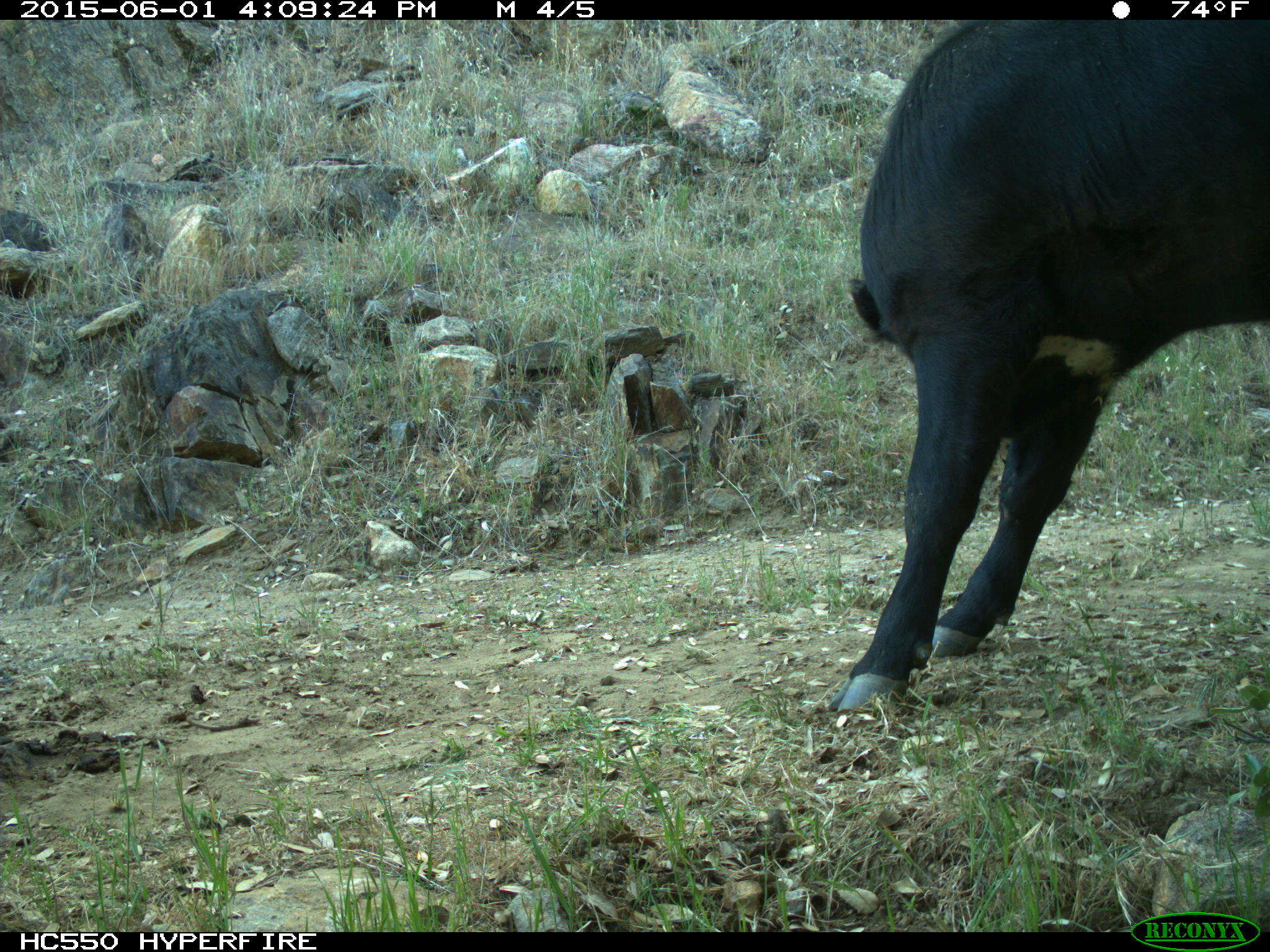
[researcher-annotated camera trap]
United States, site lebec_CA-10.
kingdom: Animalia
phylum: Chordata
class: Mammalia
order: Artiodactyla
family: Bovidae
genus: Bos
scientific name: Bos taurus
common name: domestic cow